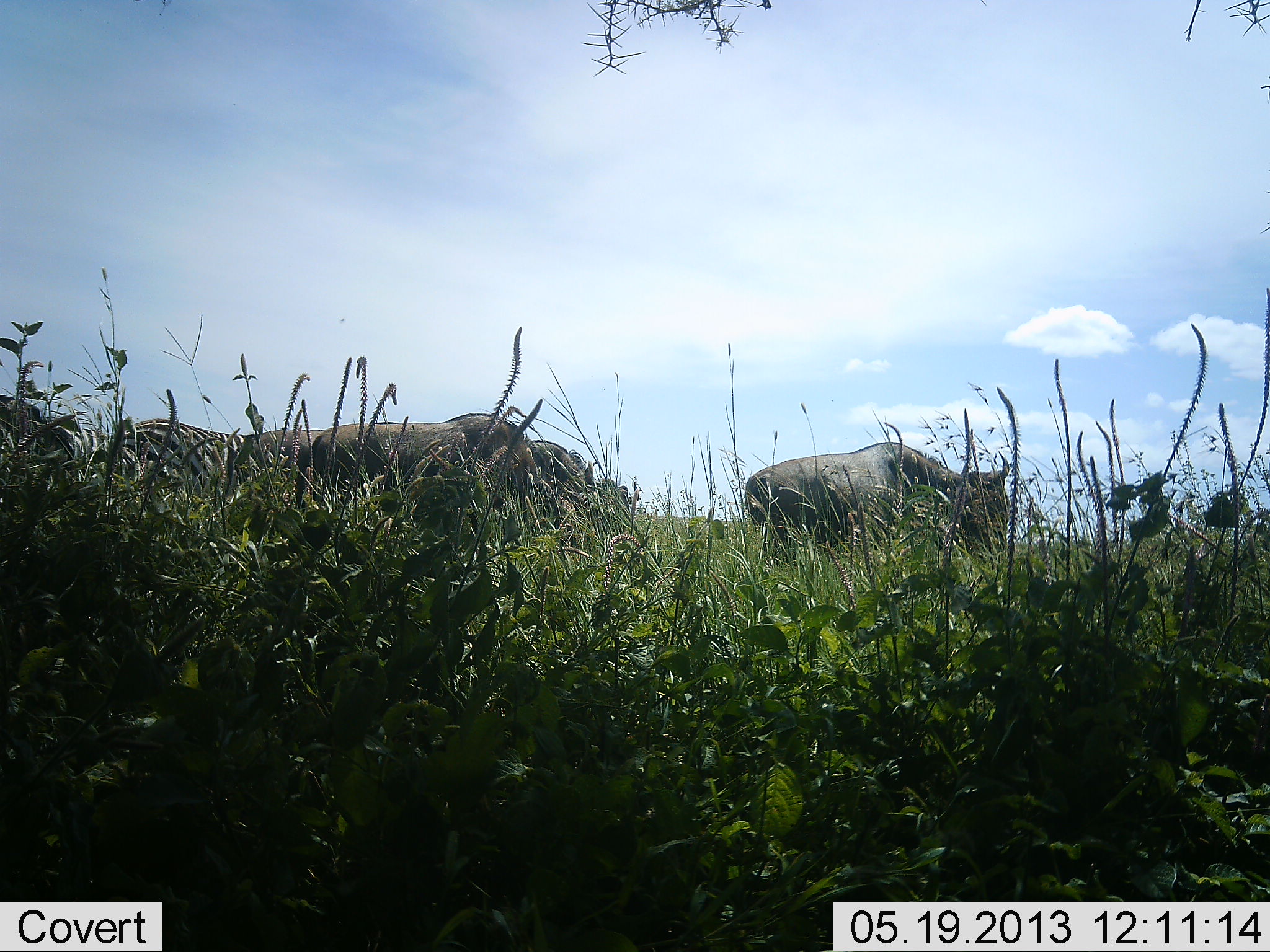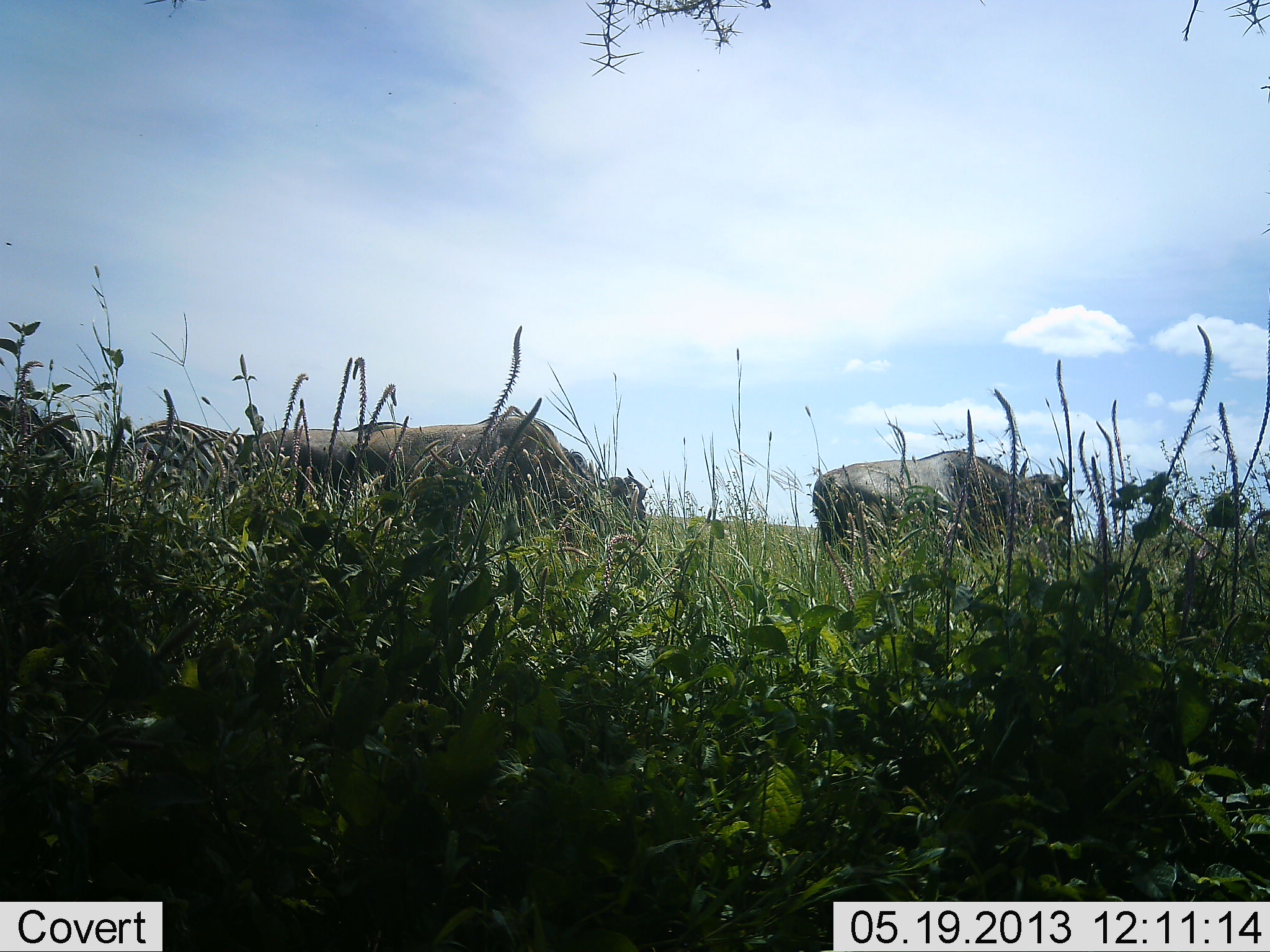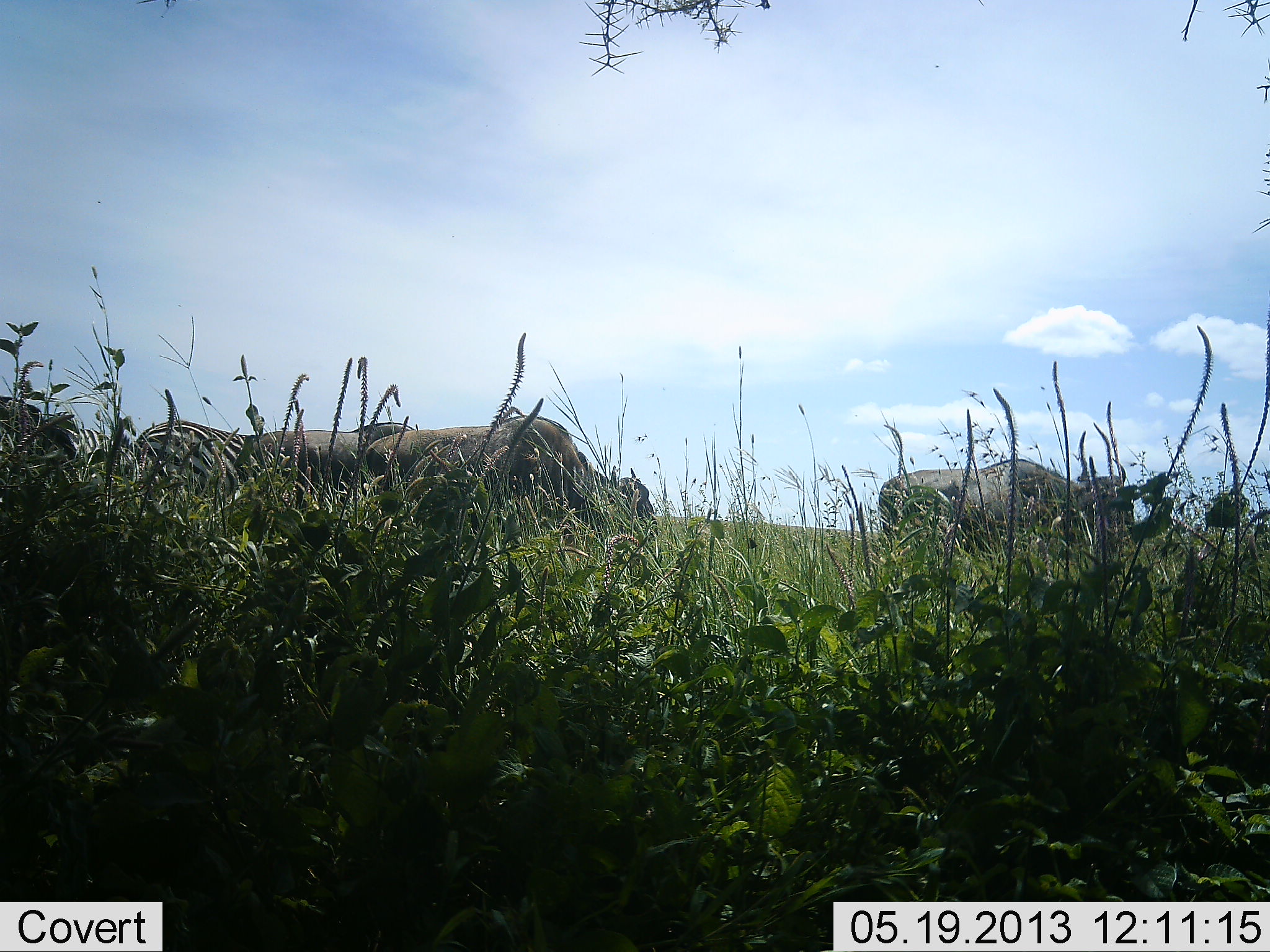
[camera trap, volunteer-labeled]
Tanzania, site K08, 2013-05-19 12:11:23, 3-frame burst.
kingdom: Animalia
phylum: Chordata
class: Mammalia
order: Artiodactyla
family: Bovidae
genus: Connochaetes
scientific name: Connochaetes taurinus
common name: blue wildebeest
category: wildebeest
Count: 3.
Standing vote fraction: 0%.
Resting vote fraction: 0%.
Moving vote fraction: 91%.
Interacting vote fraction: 0%.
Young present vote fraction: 0%.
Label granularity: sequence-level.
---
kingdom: Animalia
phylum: Chordata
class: Mammalia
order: Perissodactyla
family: Equidae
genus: Equus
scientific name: Equus quagga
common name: plains zebra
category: zebra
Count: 2.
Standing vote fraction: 9%.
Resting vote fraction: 0%.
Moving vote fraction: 73%.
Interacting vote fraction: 0%.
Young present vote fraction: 0%.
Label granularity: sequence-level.